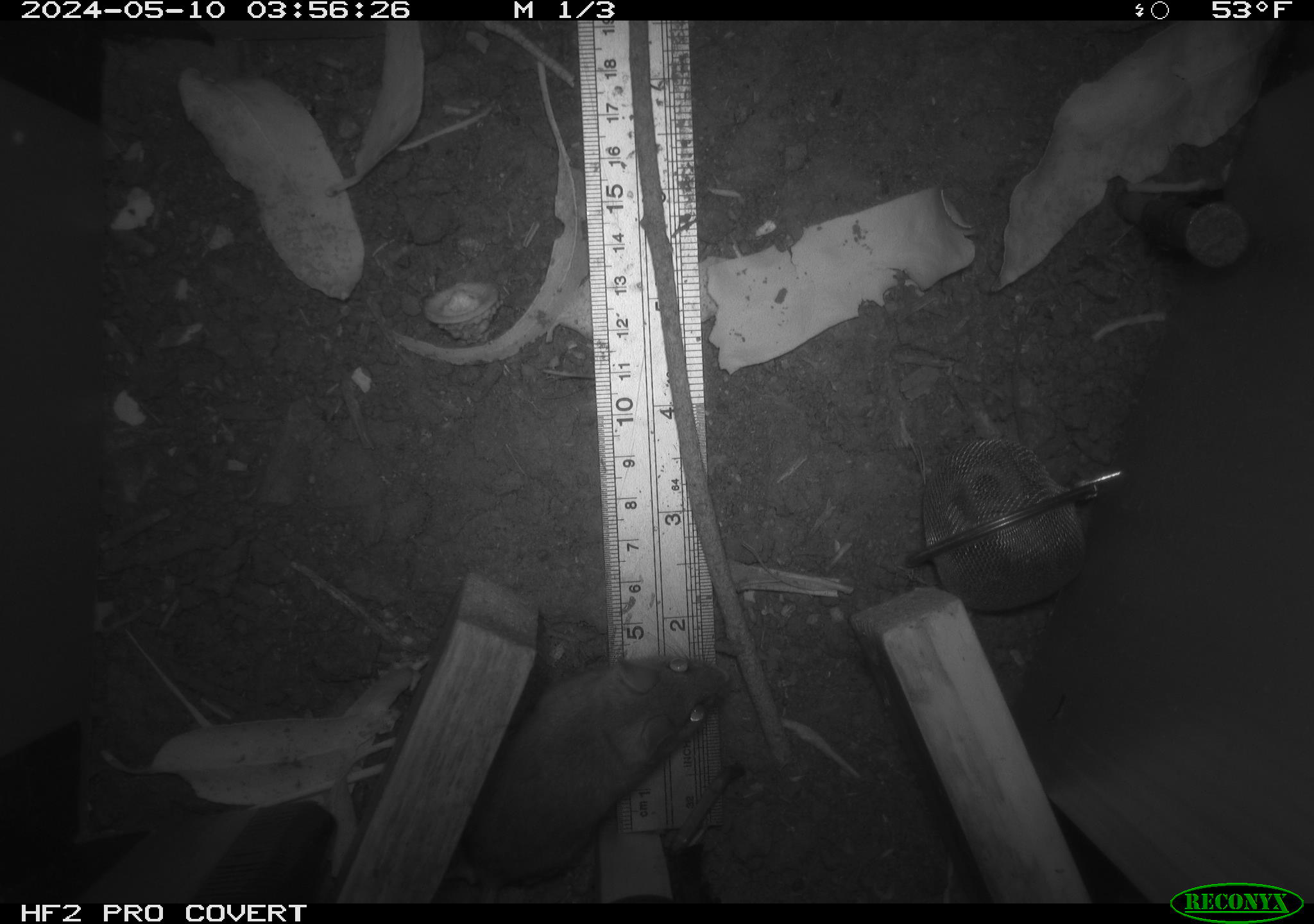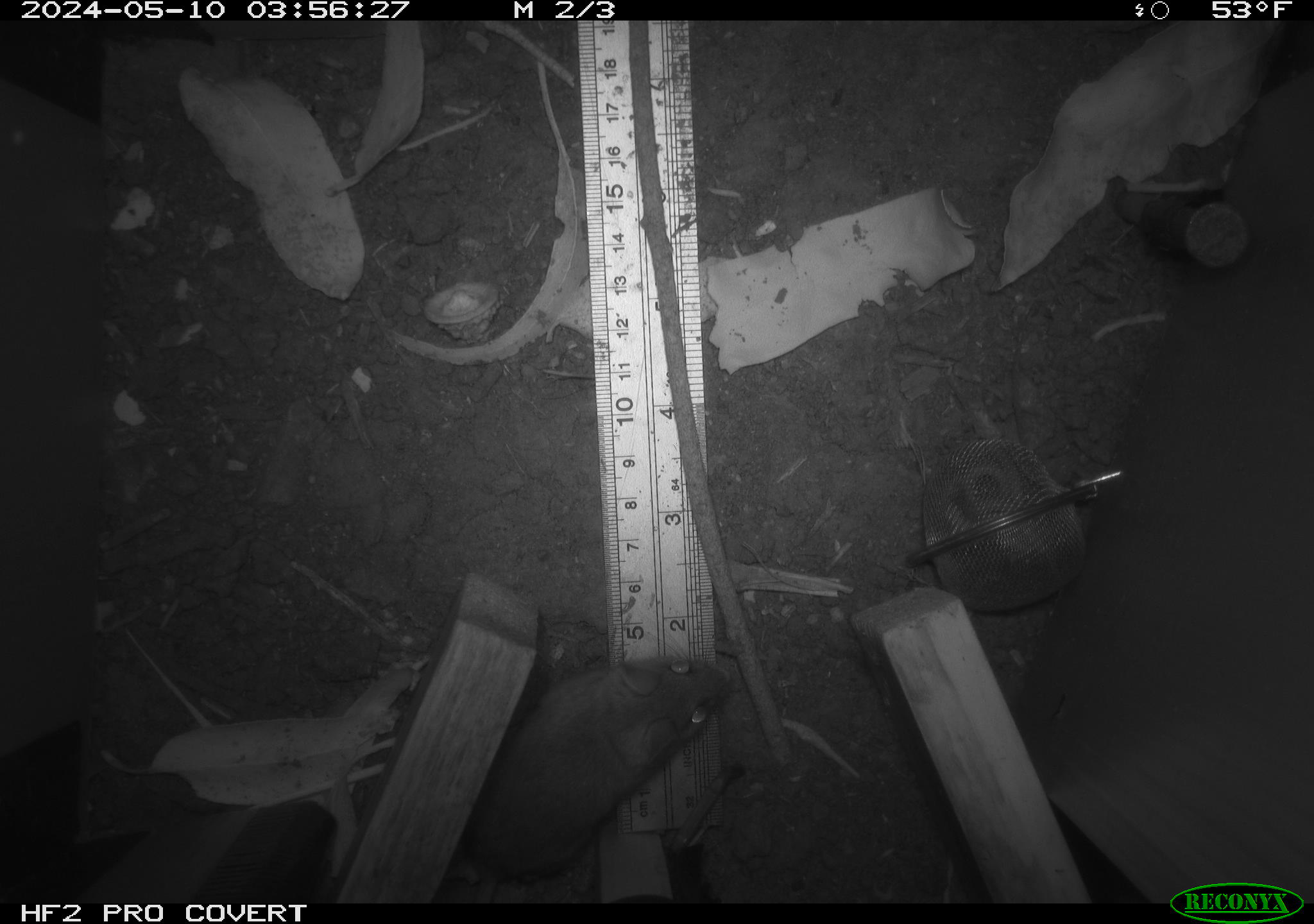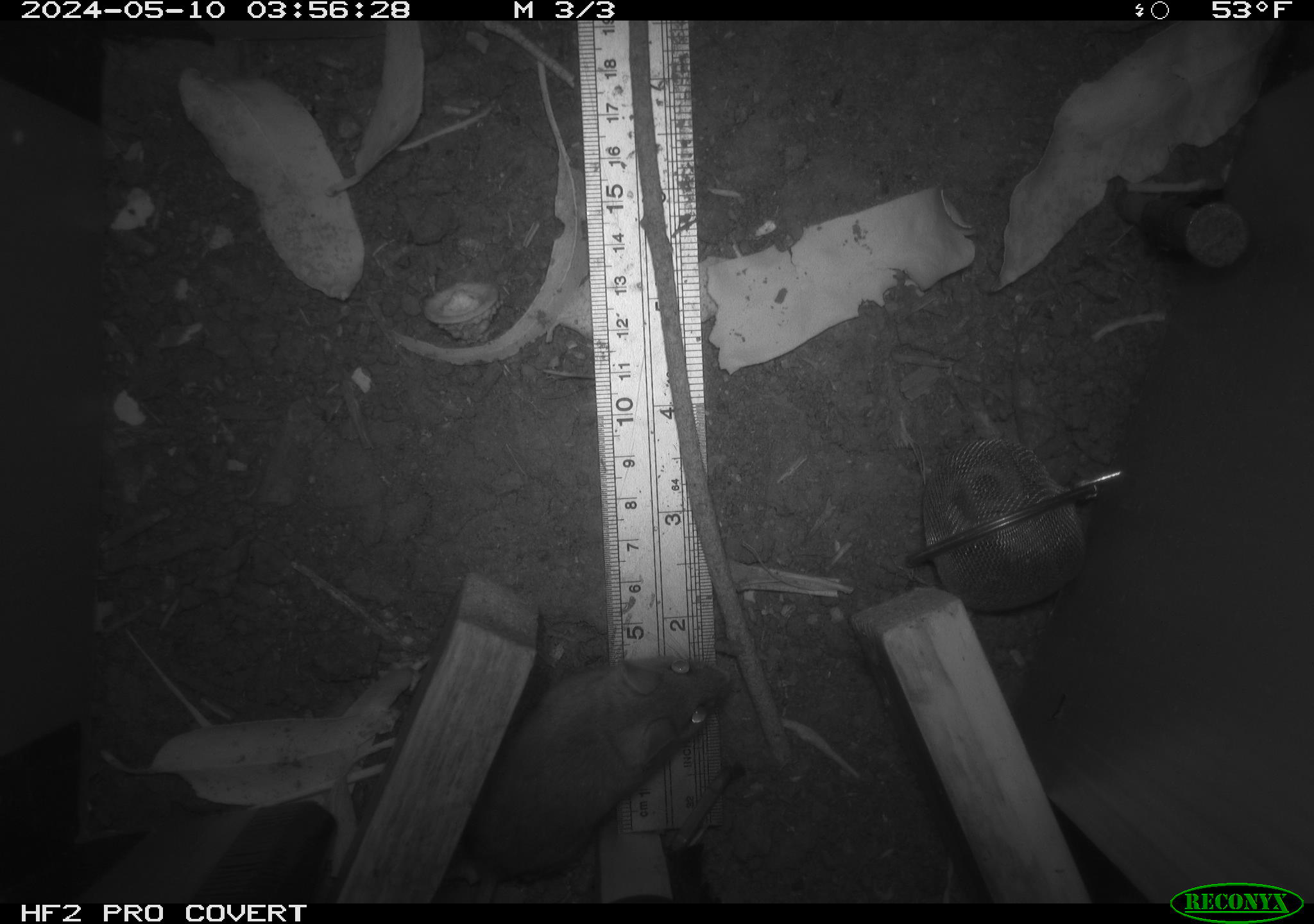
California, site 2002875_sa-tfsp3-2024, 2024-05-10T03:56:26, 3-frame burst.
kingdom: Animalia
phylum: Chordata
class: Mammalia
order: Rodentia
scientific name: Rodentia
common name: mouse species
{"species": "mouse species (Rodentia)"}